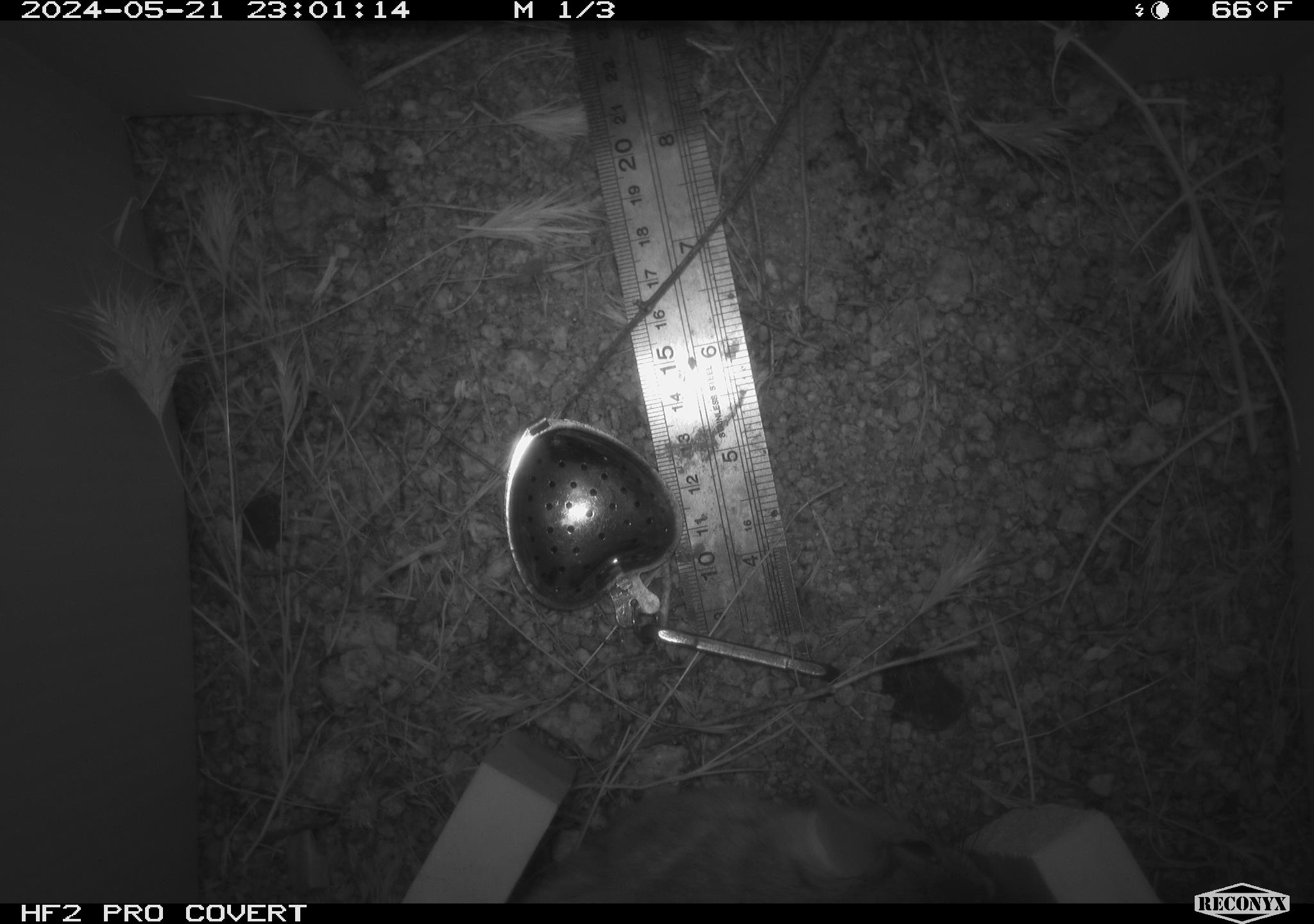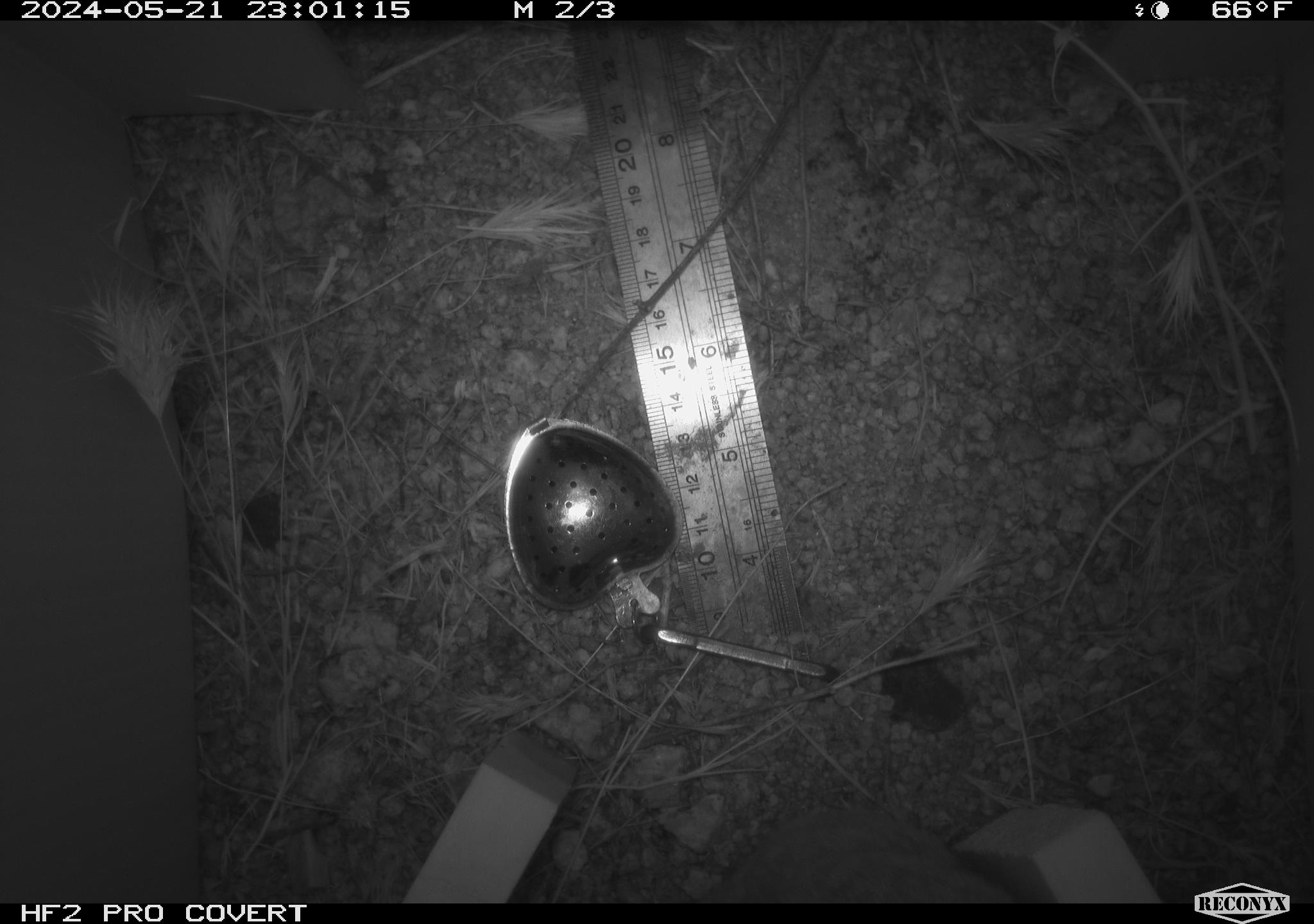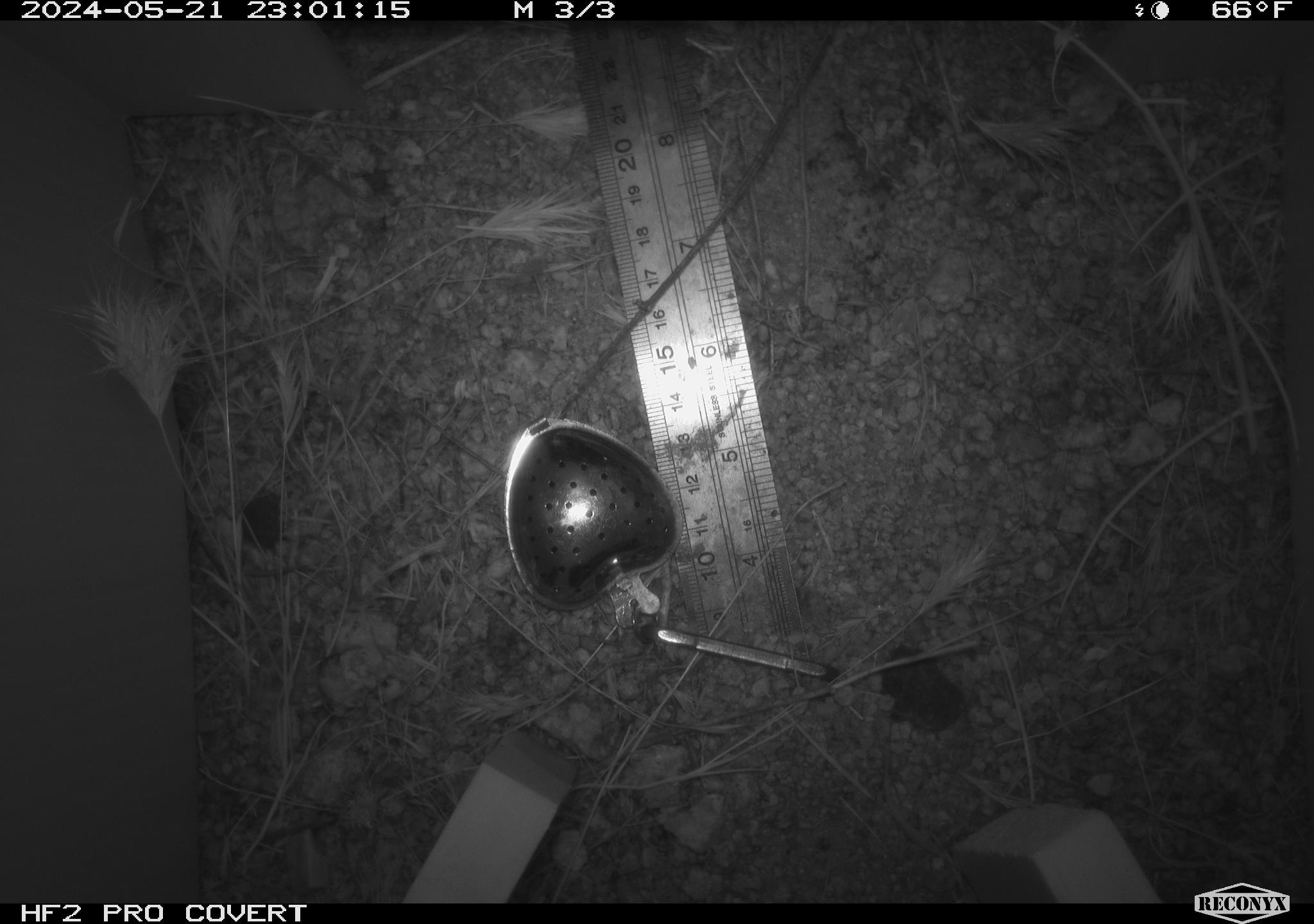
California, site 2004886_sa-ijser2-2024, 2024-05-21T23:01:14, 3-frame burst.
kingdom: Animalia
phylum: Chordata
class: Mammalia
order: Rodentia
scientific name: Rodentia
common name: woodrat or rat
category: woodrat or rat species